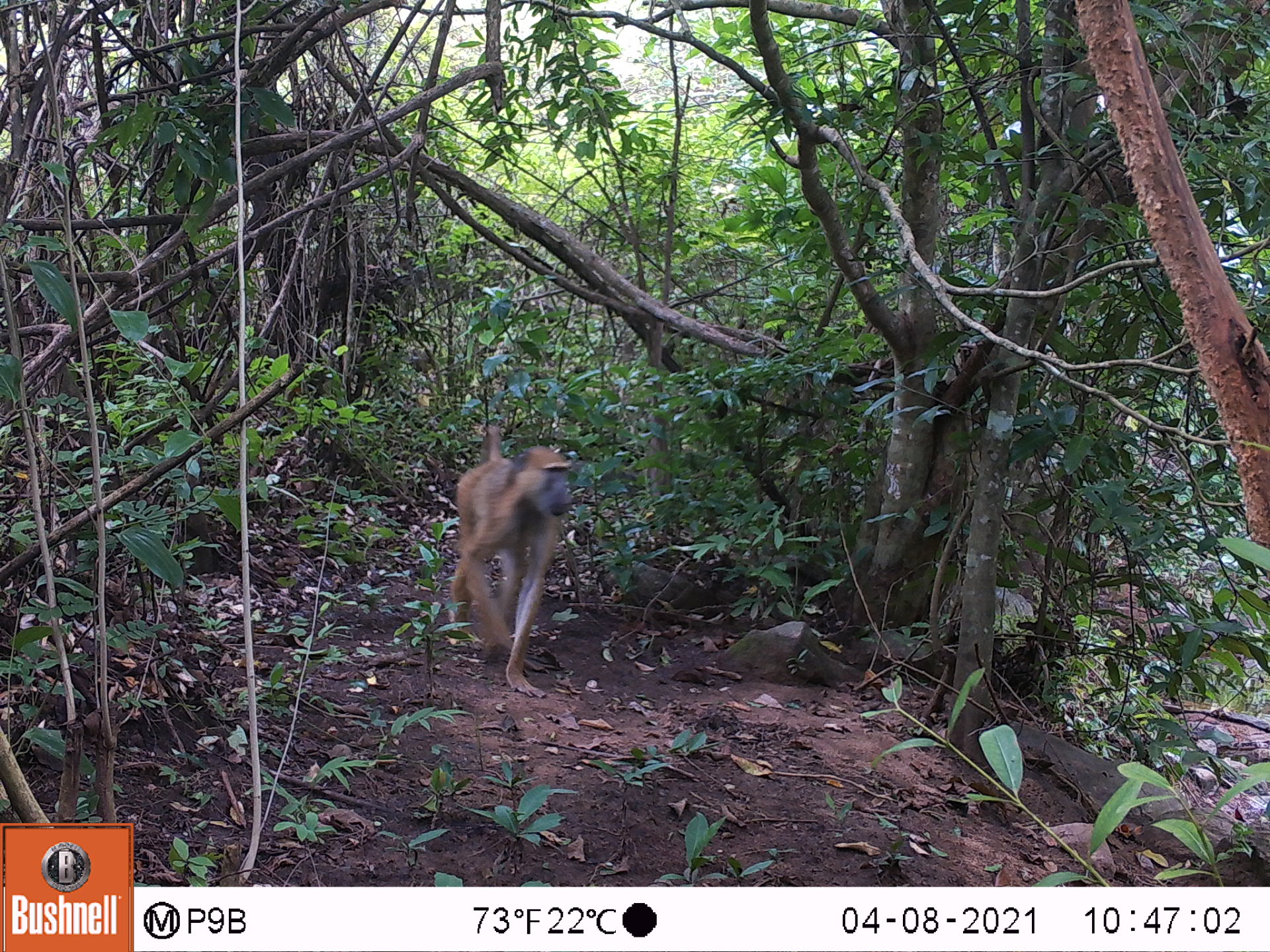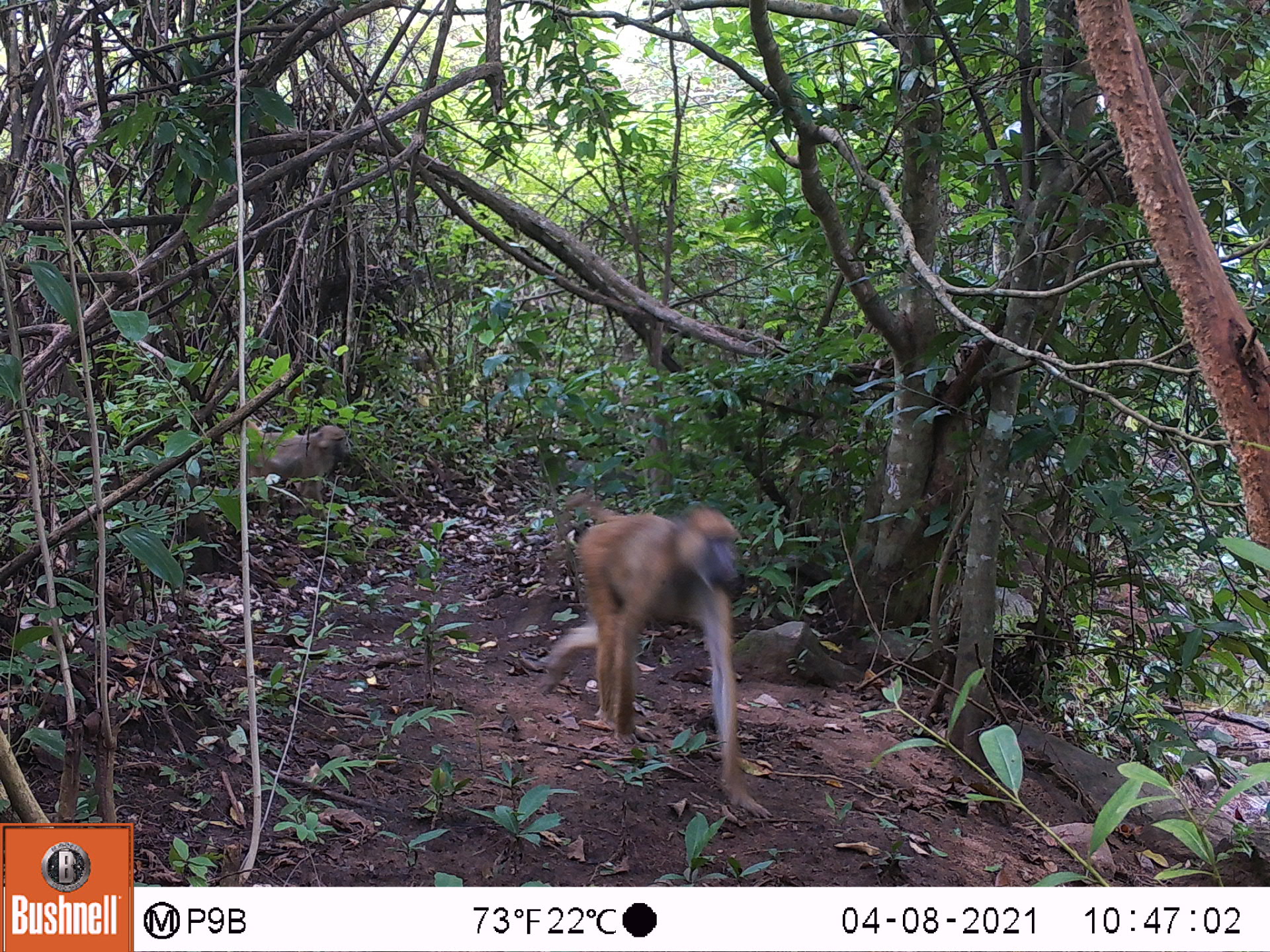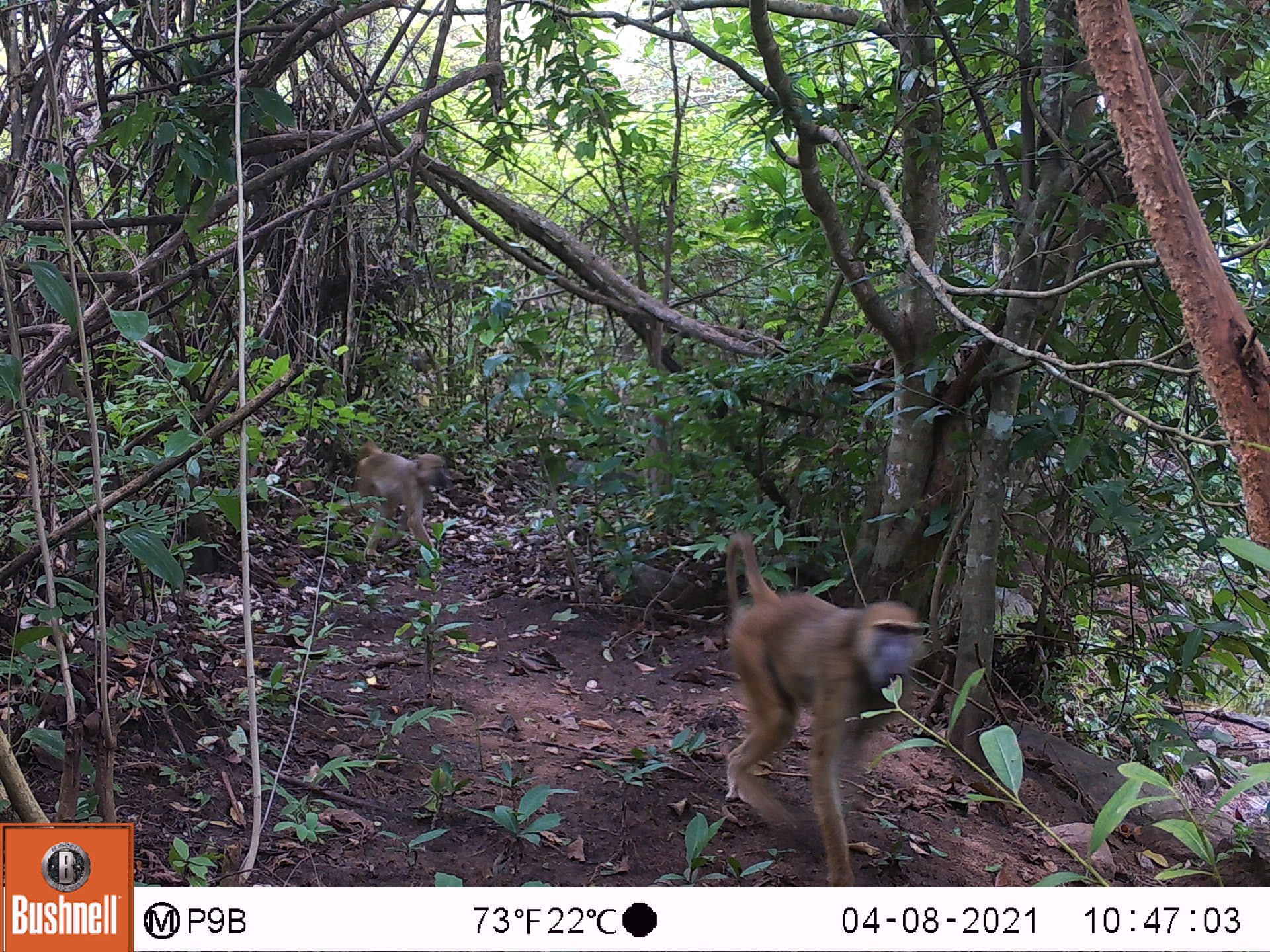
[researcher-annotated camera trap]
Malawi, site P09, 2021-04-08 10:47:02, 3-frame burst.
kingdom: Animalia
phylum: Chordata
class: Mammalia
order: Primates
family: Cercopithecidae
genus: Papio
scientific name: Papio cynocephalus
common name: yellow baboon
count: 1